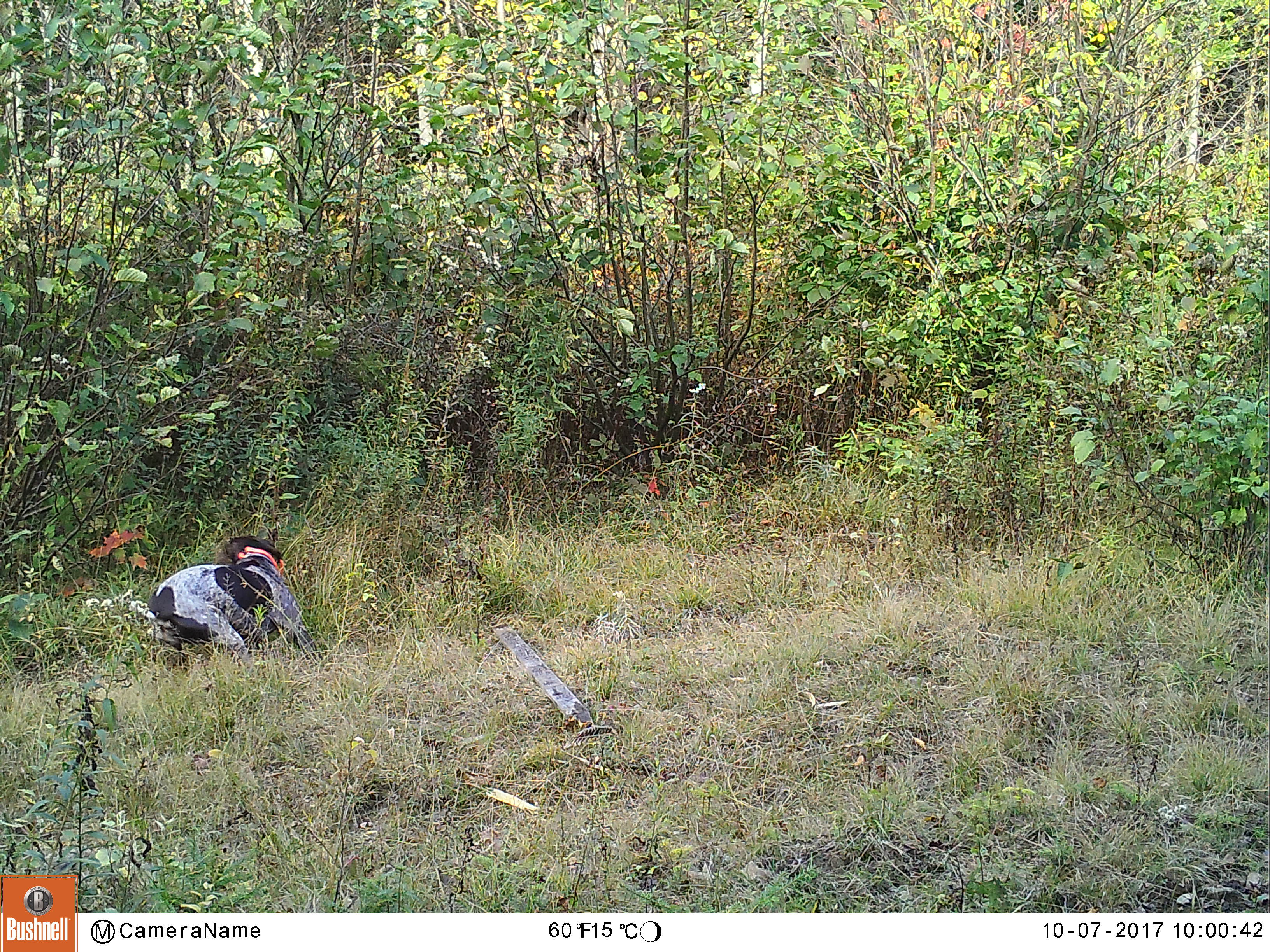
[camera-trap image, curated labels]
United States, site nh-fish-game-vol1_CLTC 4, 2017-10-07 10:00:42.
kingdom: Animalia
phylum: Chordata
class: Mammalia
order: Carnivora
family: Canidae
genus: Canis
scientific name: Canis familiaris familiaris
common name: domestic dog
Domestic dog (Canis familiaris familiaris).